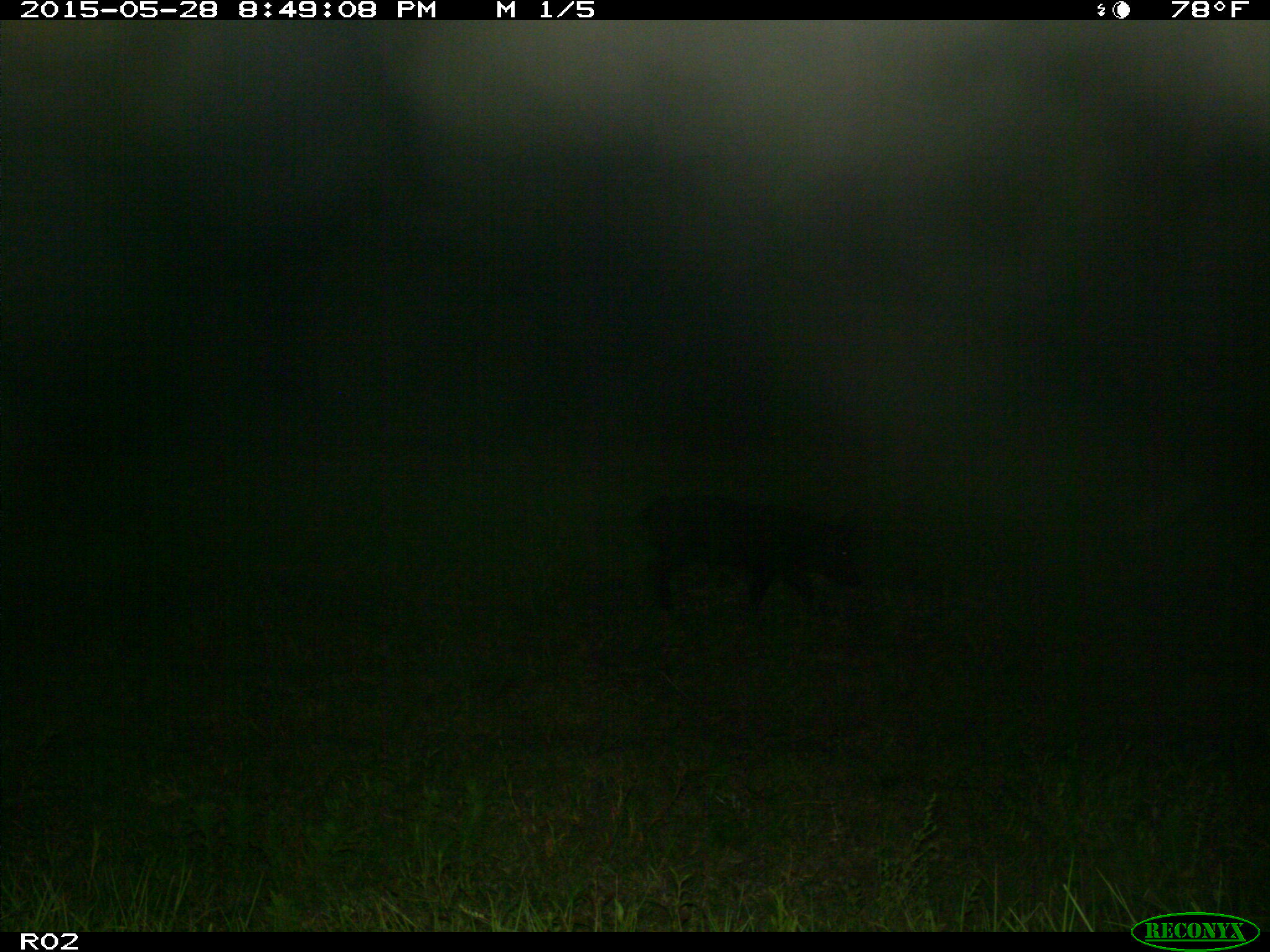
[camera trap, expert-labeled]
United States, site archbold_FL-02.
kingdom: Animalia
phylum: Chordata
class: Mammalia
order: Artiodactyla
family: Suidae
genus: Sus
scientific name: Sus scrofa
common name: wild boar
Sus scrofa (wild boar).